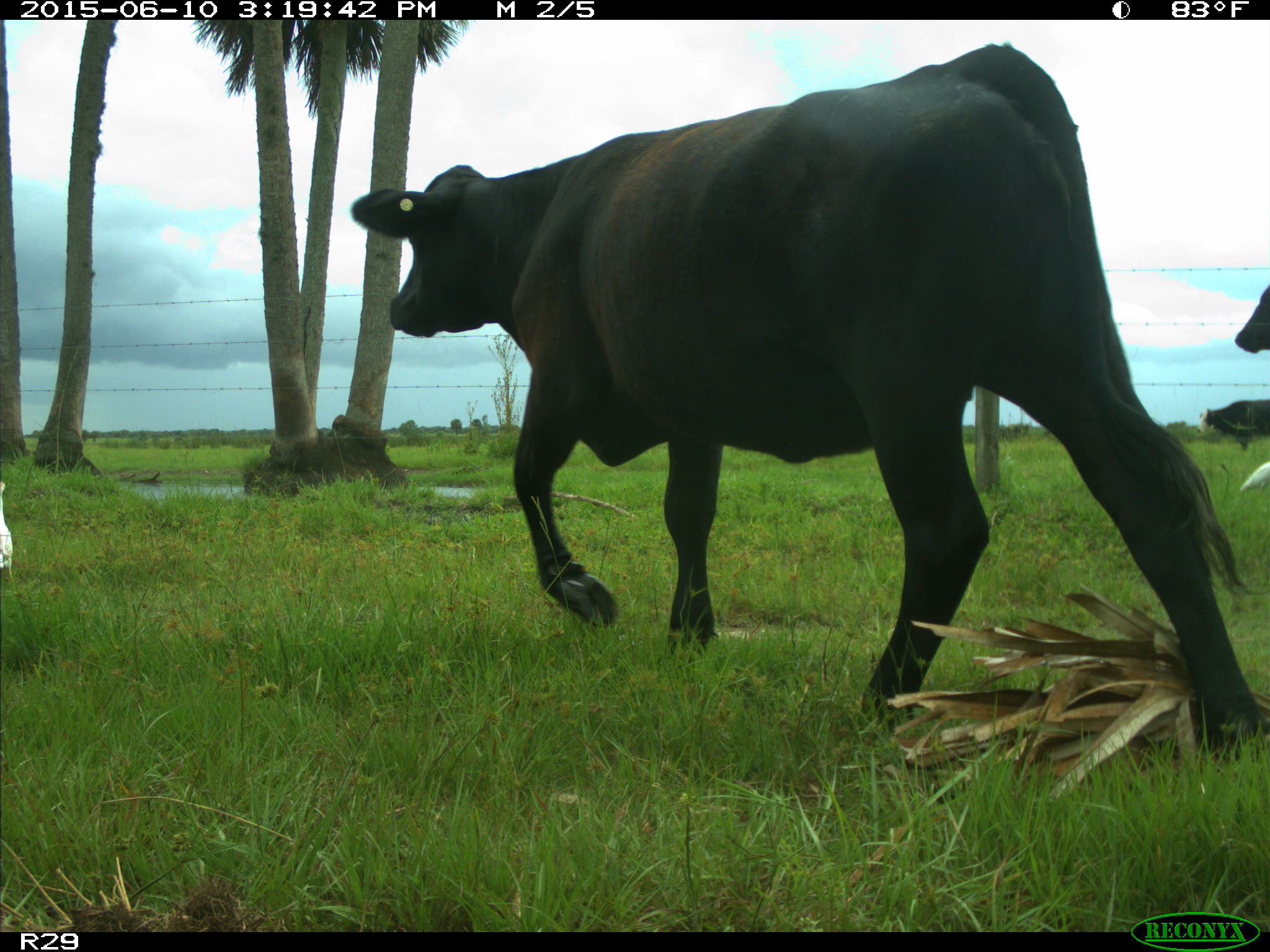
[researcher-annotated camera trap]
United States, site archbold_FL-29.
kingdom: Animalia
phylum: Chordata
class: Mammalia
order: Artiodactyla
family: Bovidae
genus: Bos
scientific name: Bos taurus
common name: domestic cow